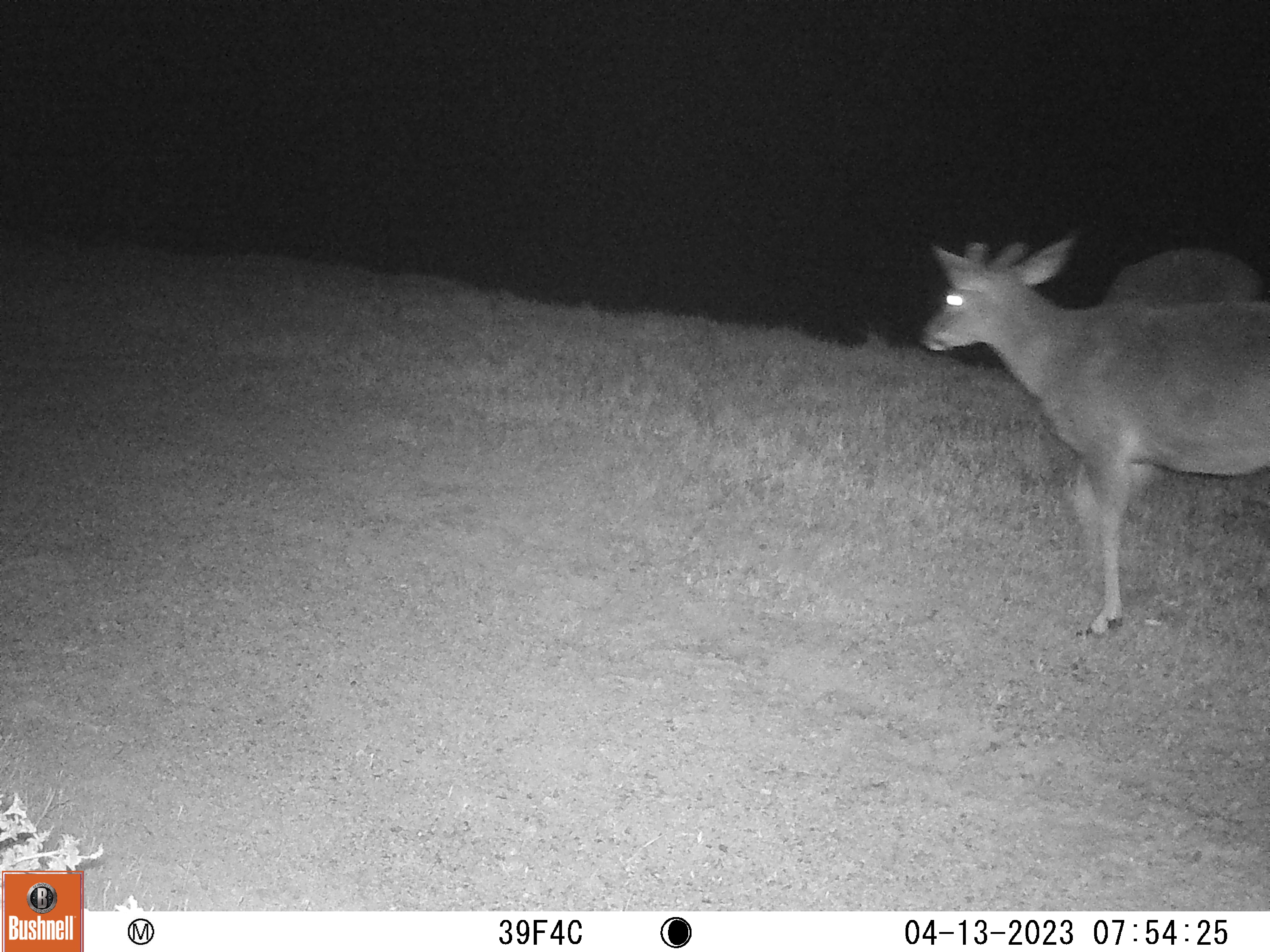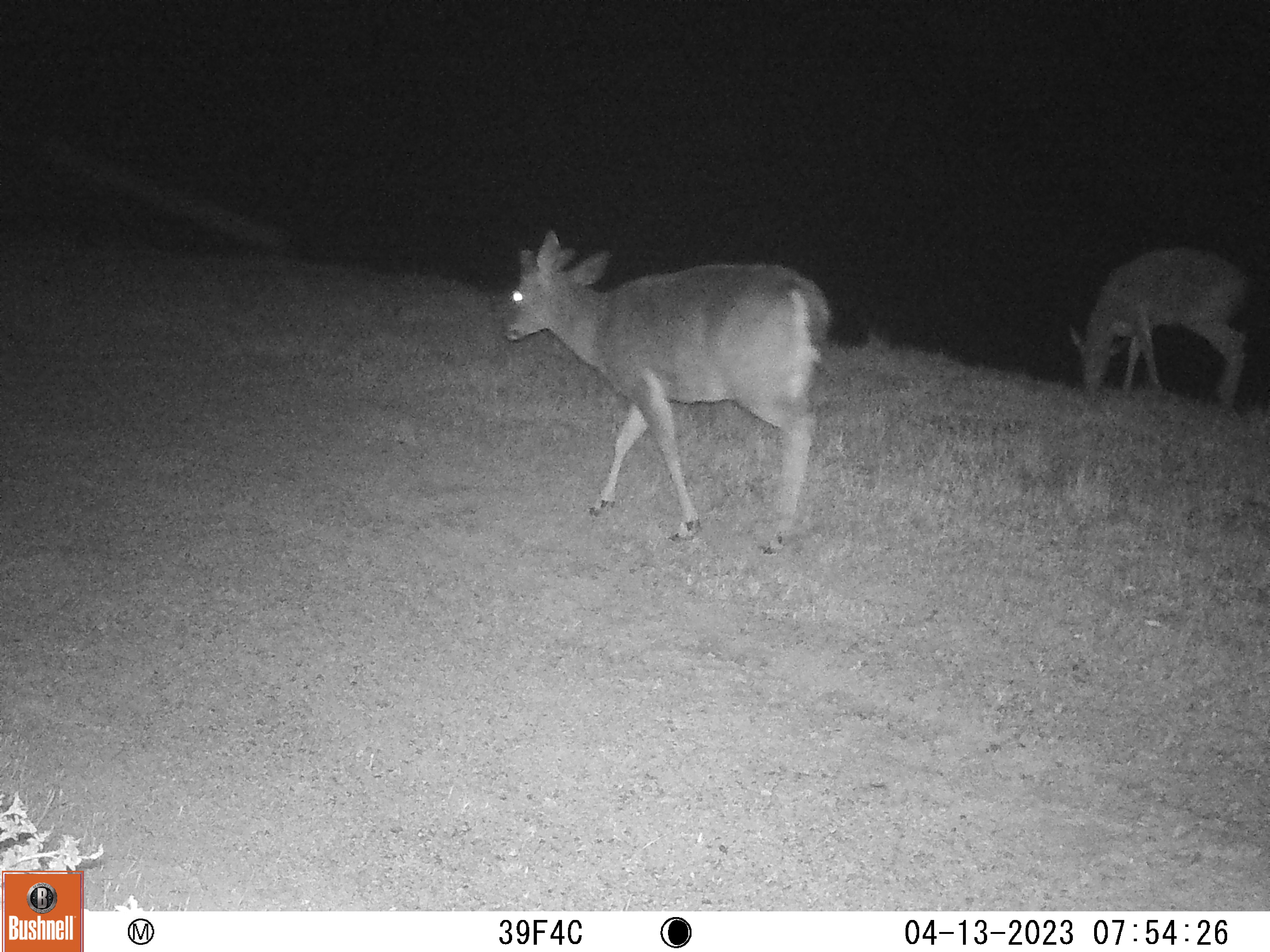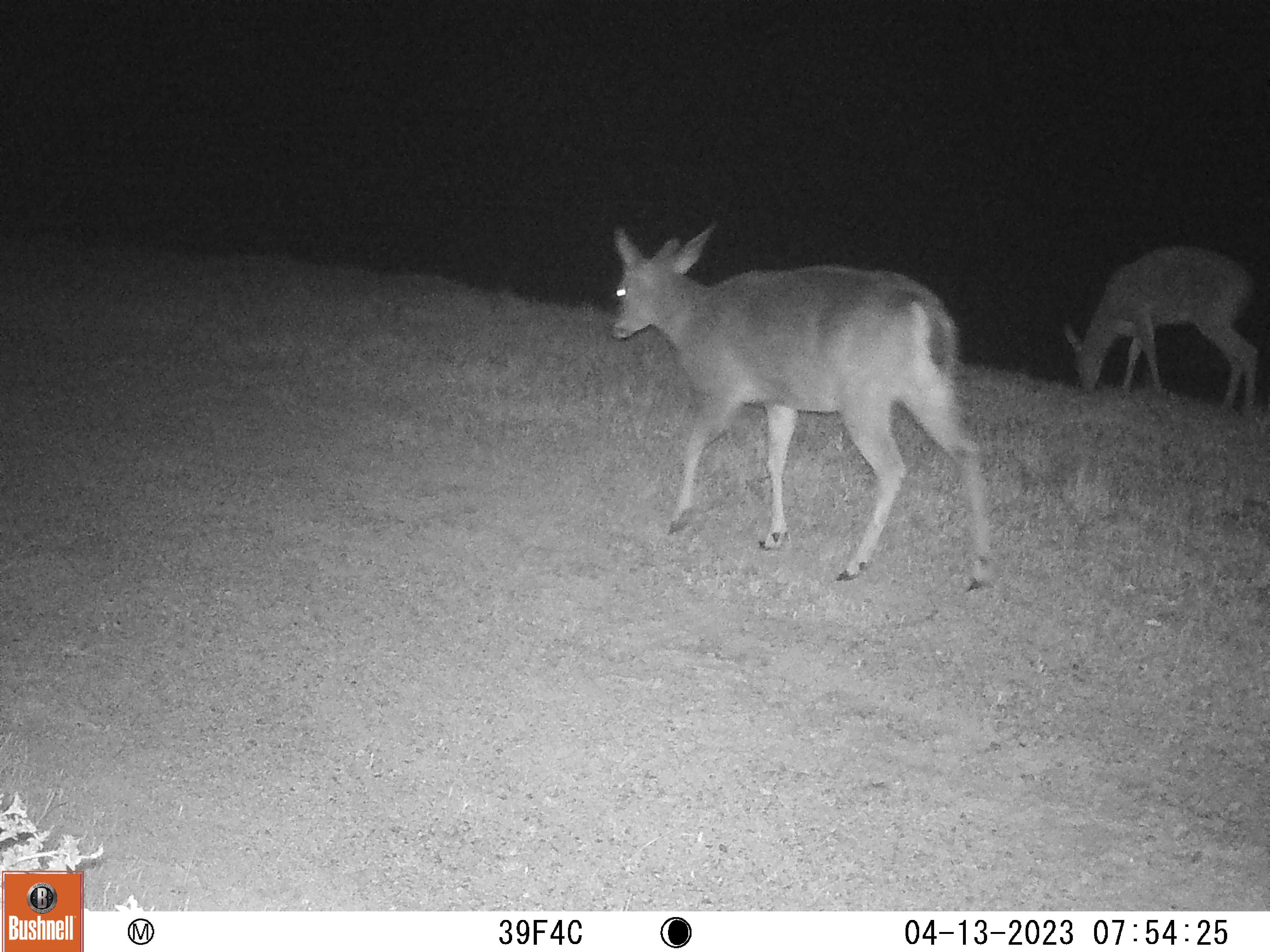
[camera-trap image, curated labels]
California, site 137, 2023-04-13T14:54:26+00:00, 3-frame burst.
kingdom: Animalia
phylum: Chordata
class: Mammalia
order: Artiodactyla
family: Cervidae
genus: Odocoileus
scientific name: Odocoileus hemionus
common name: mule deer